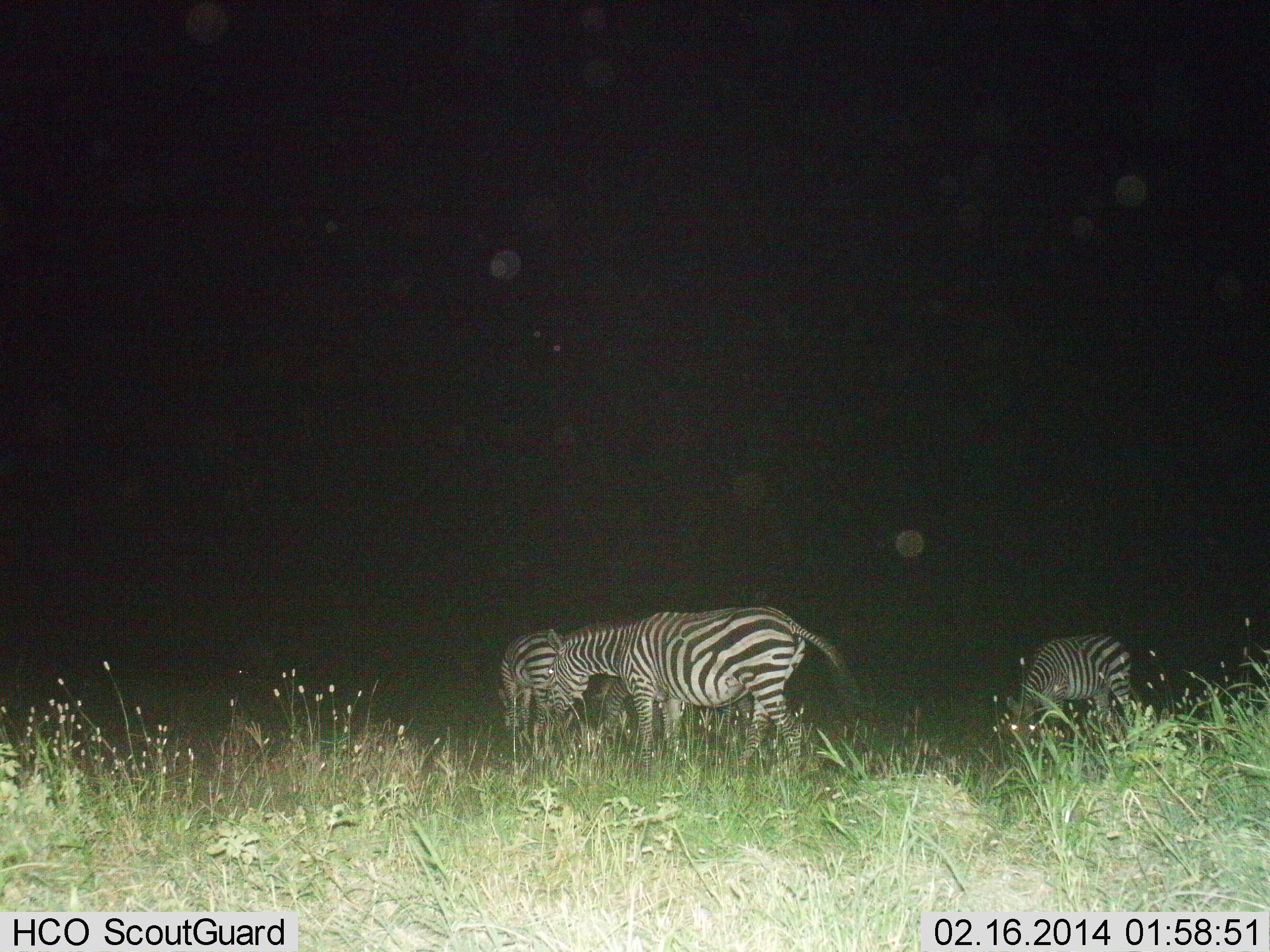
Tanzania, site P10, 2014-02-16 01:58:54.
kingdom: Animalia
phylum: Chordata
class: Mammalia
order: Perissodactyla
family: Equidae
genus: Equus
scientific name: Equus quagga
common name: plains zebra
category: zebra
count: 4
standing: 20%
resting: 0%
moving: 0%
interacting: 0%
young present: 0%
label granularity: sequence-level